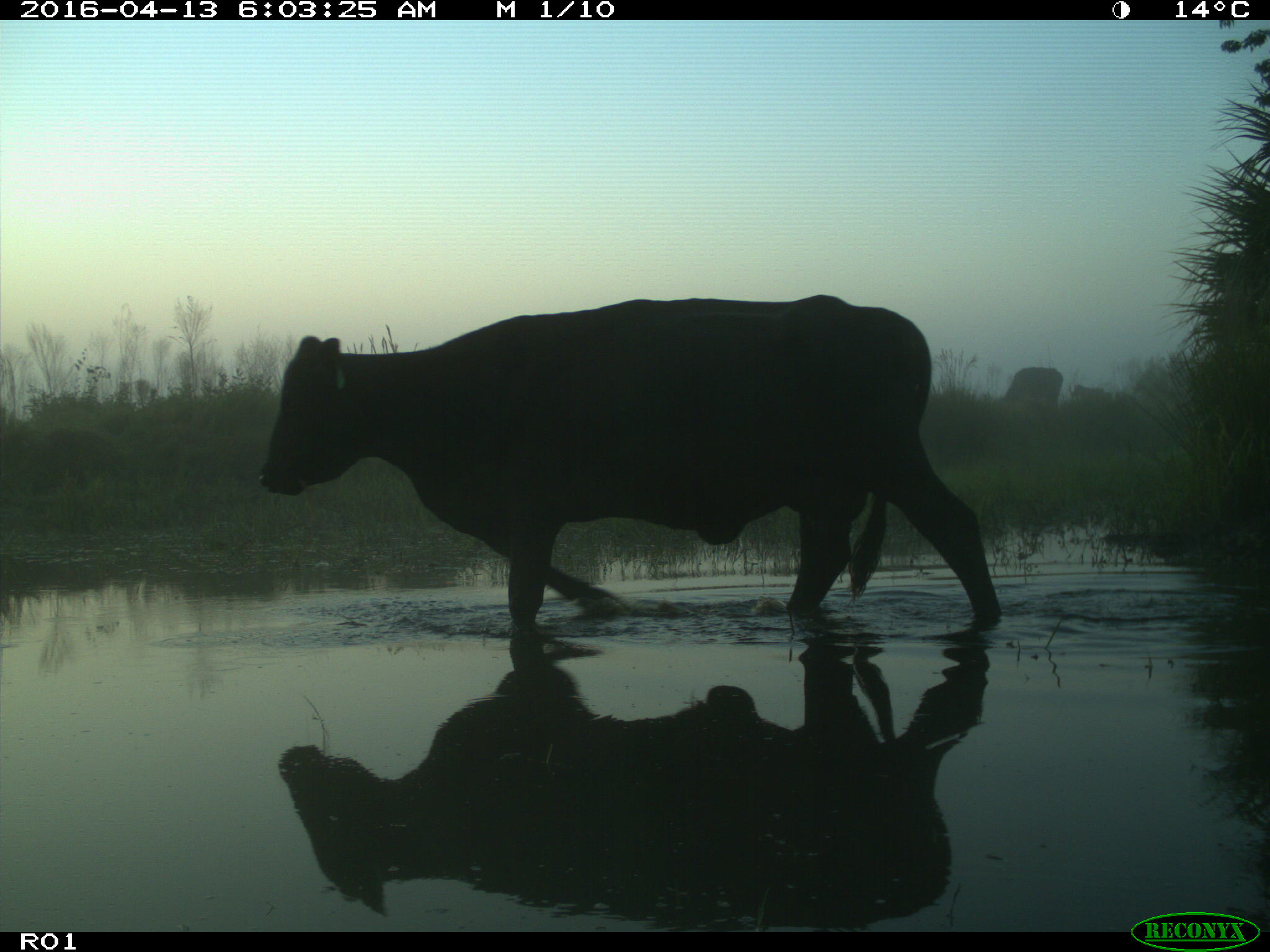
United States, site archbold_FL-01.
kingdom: Animalia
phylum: Chordata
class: Mammalia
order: Artiodactyla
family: Bovidae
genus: Bos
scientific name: Bos taurus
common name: domestic cow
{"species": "Bos taurus (domestic cow)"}